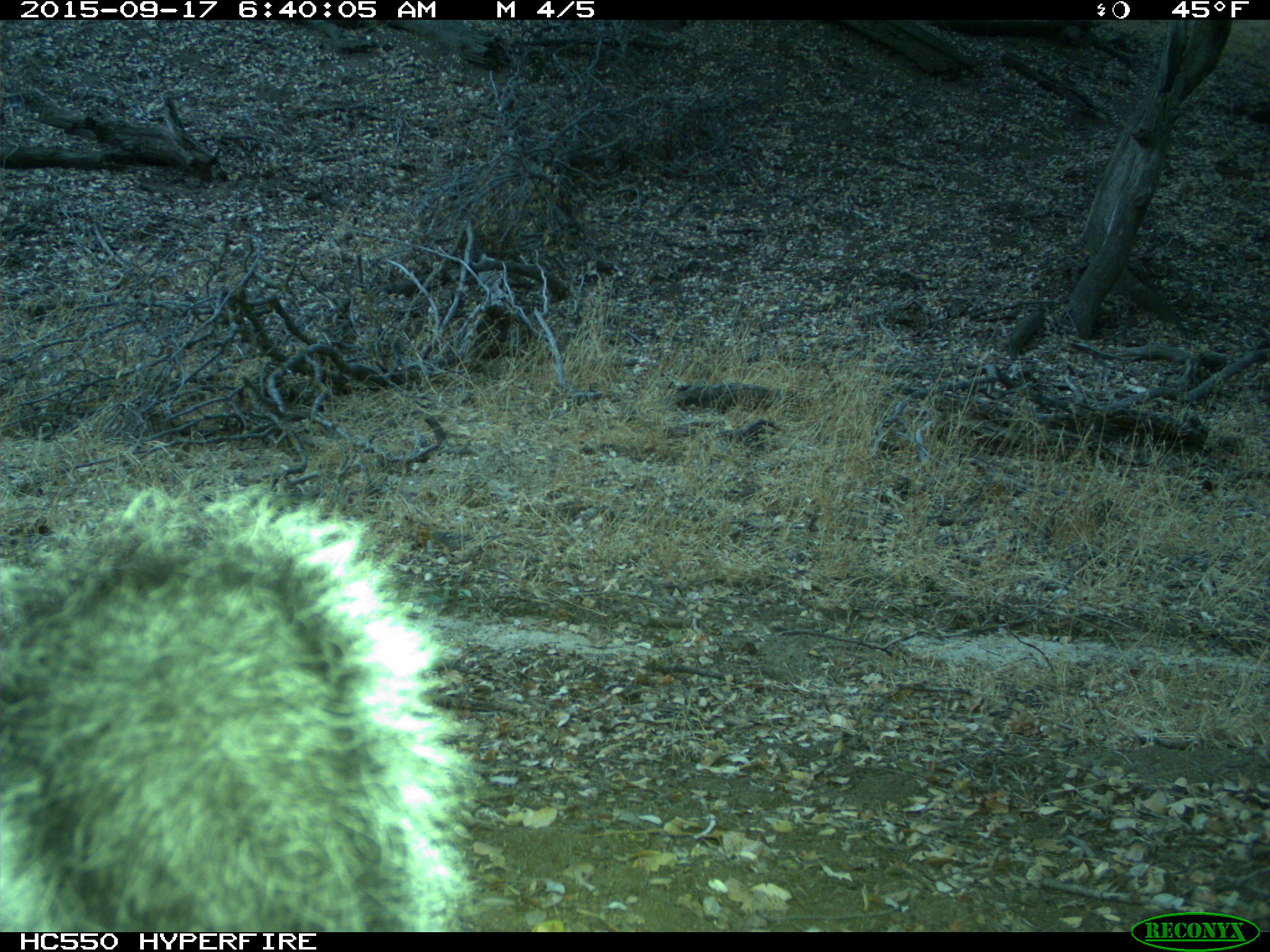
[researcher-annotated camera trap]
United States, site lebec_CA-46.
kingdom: Animalia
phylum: Chordata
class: Mammalia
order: Rodentia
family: Sciuridae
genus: Sciurus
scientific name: Sciurus carolinensis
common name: eastern gray squirrel